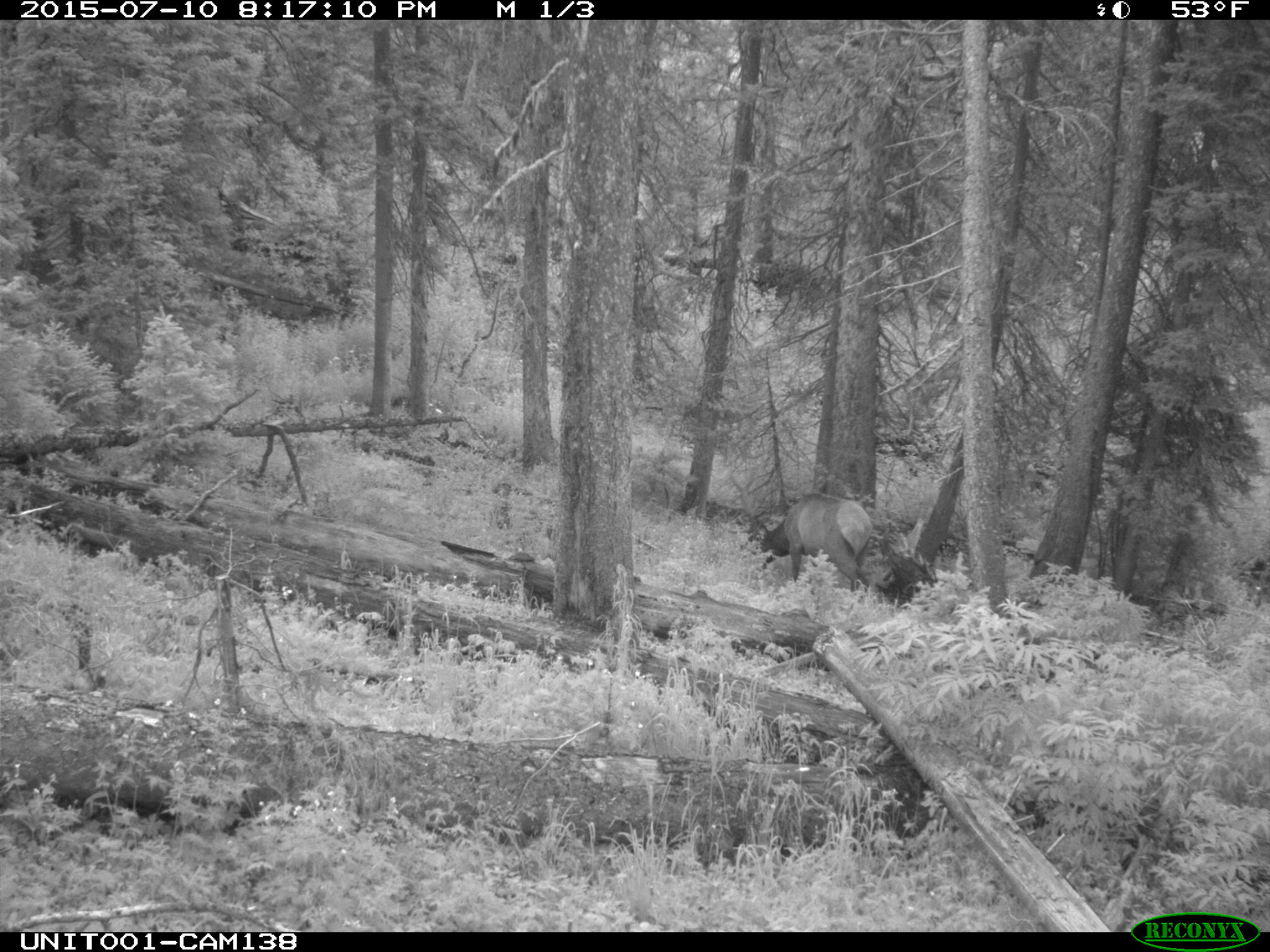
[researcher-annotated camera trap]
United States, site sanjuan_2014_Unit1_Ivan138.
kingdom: Animalia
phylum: Chordata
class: Mammalia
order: Artiodactyla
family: Cervidae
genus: Cervus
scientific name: Cervus elaphus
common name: red deer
Cervus elaphus (red deer).